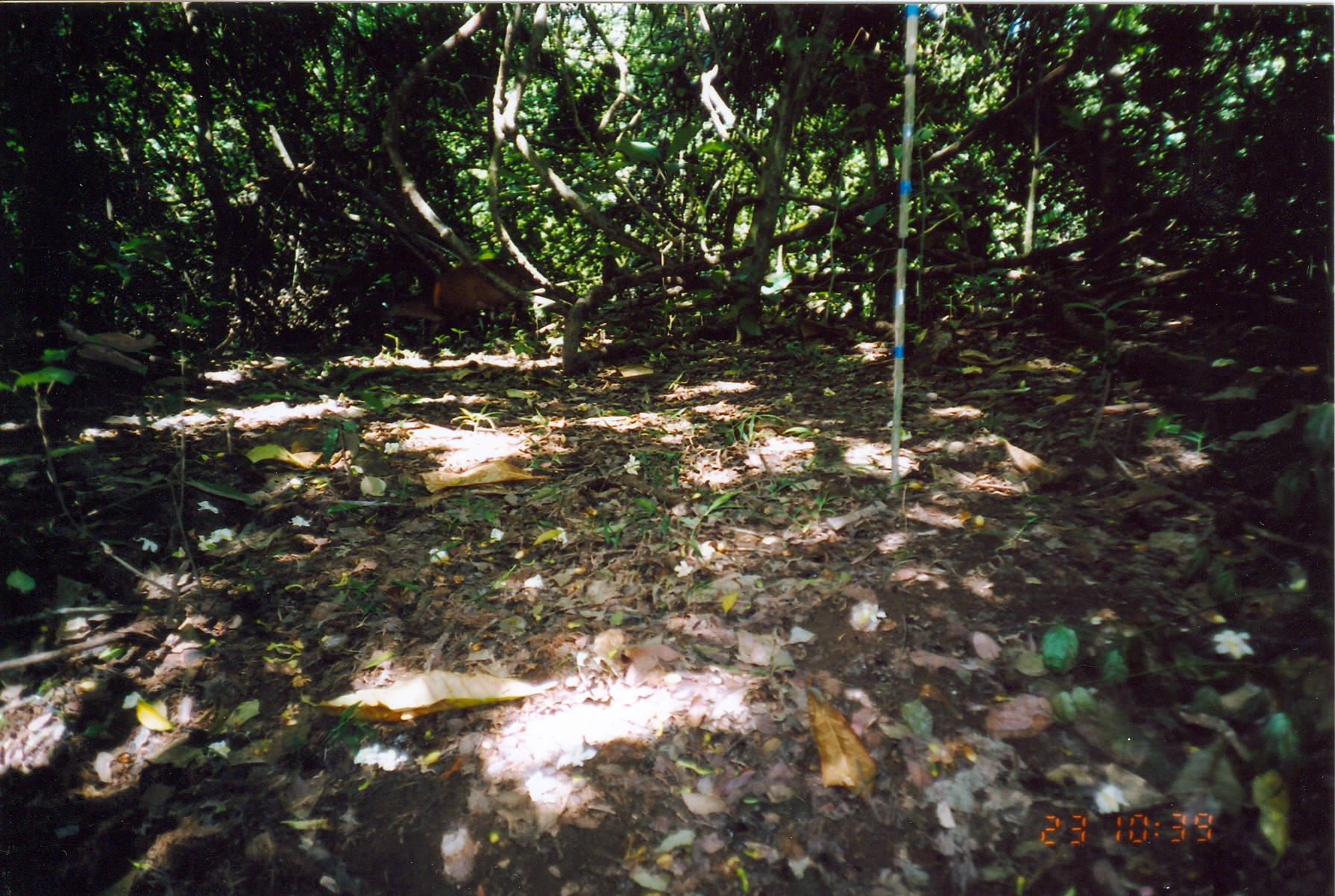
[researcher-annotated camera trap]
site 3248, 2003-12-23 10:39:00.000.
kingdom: Animalia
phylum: Chordata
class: Mammalia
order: Artiodactyla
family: Bovidae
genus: Cephalophus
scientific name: Cephalophus harveyi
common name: harvey's duiker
Cephalophus harveyi (harvey's duiker), count 1.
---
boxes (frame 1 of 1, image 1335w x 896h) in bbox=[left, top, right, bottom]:
cephalophus harveyi: bbox=[374, 258, 541, 348]